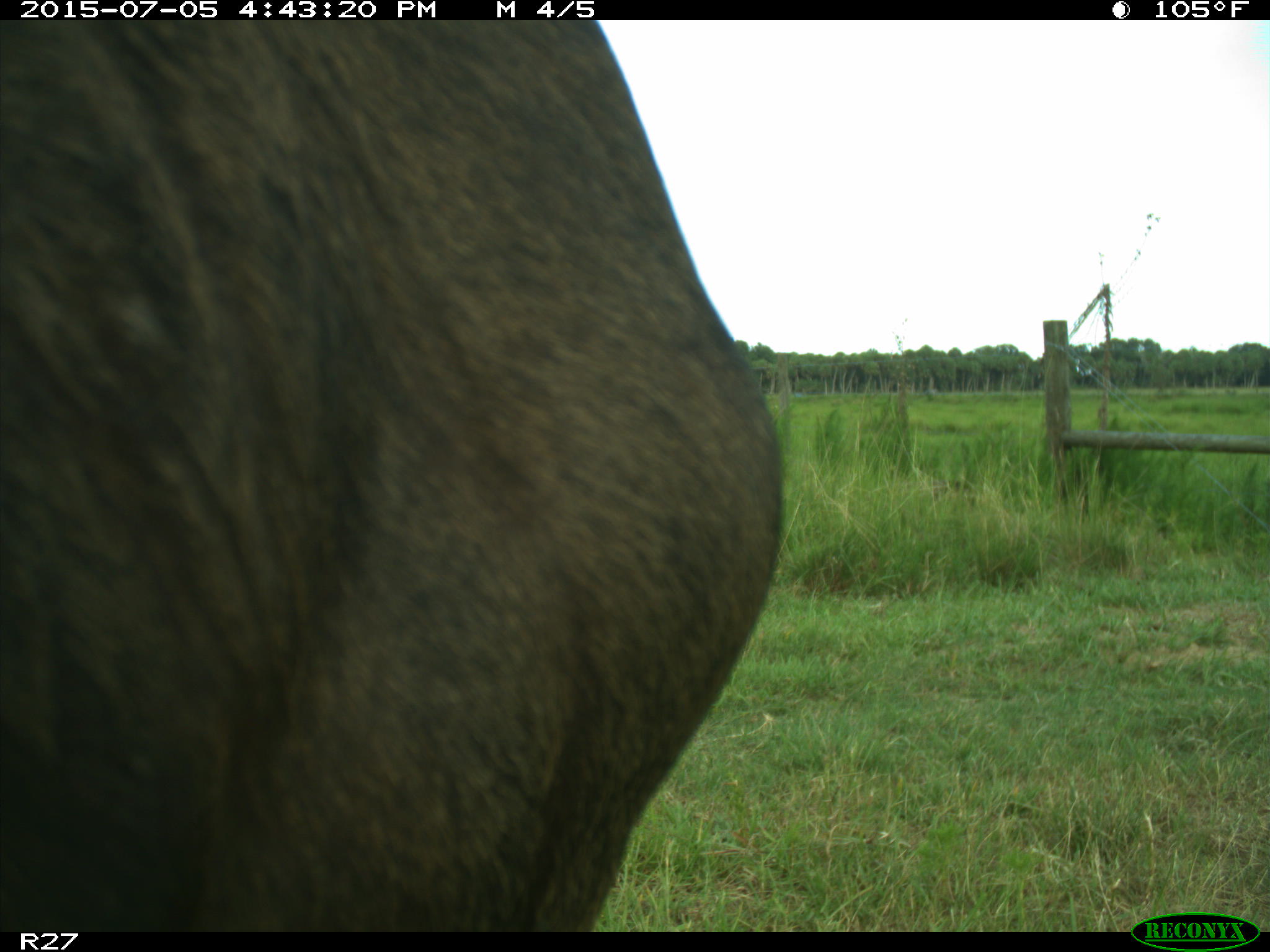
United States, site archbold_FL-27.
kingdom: Animalia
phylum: Chordata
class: Mammalia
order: Artiodactyla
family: Bovidae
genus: Bos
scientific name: Bos taurus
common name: domestic cow